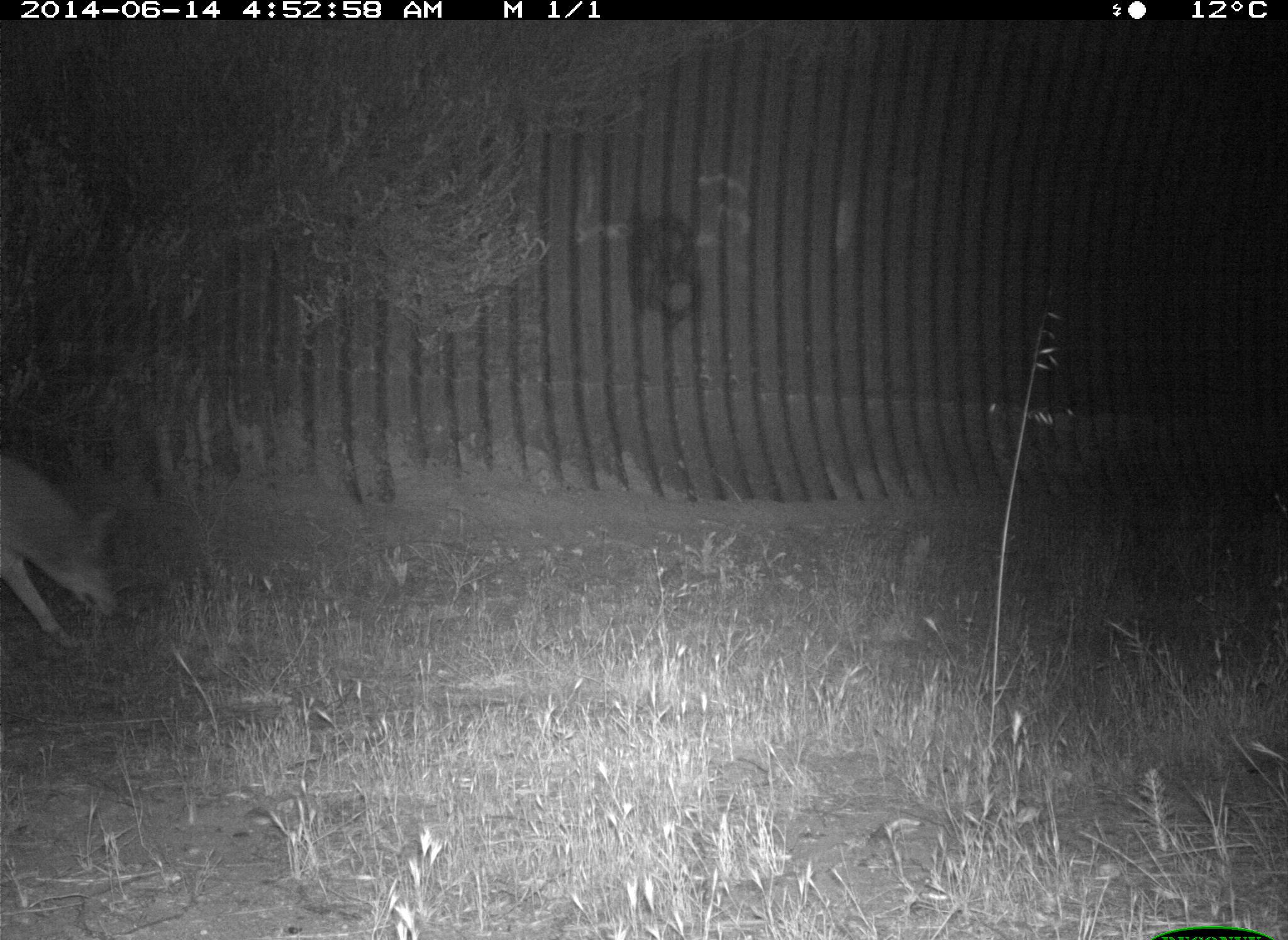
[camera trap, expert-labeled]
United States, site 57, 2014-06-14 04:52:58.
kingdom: Animalia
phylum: Chordata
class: Mammalia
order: Carnivora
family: Canidae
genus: Canis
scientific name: Canis latrans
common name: coyote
Coyote (Canis latrans).